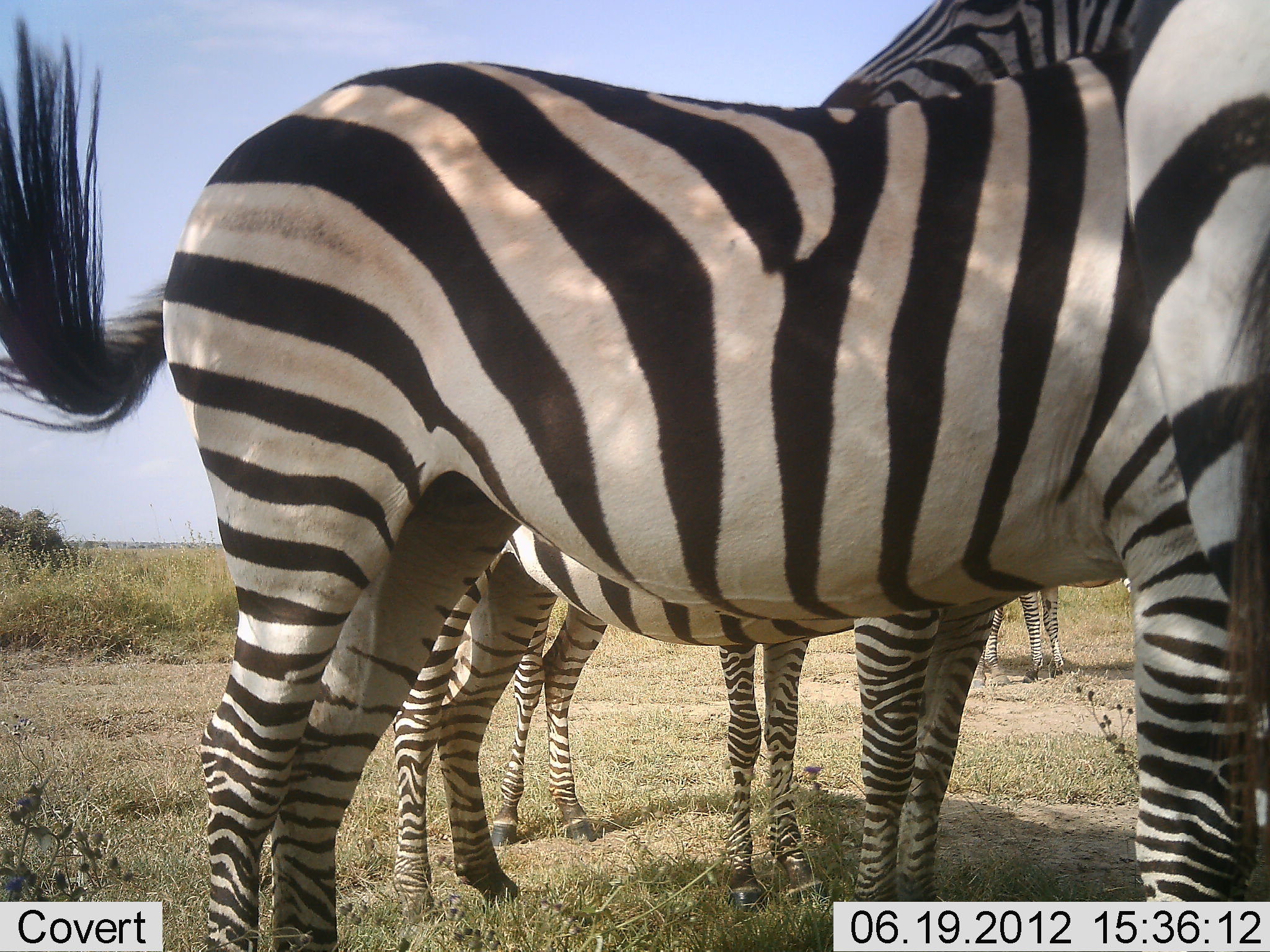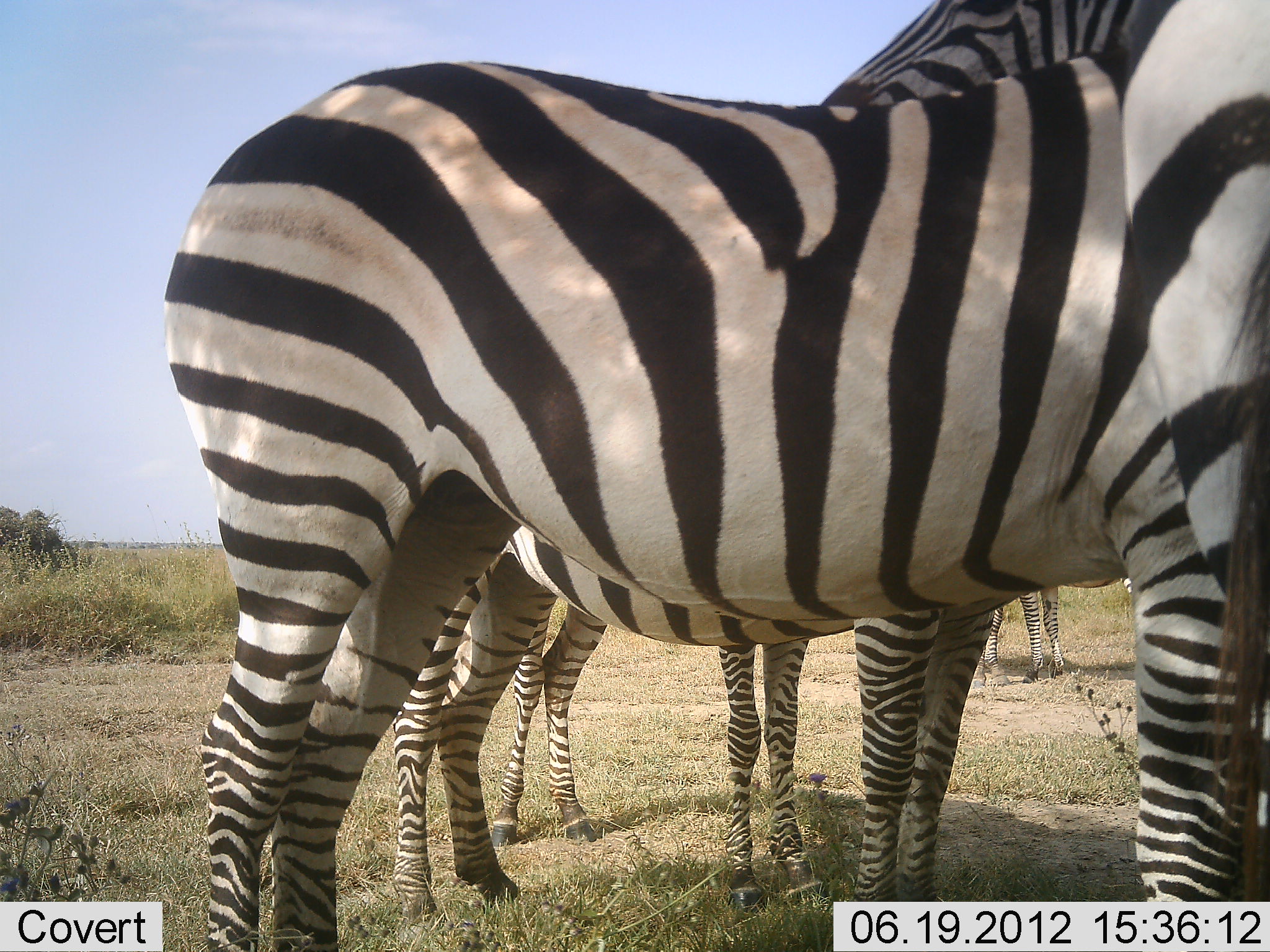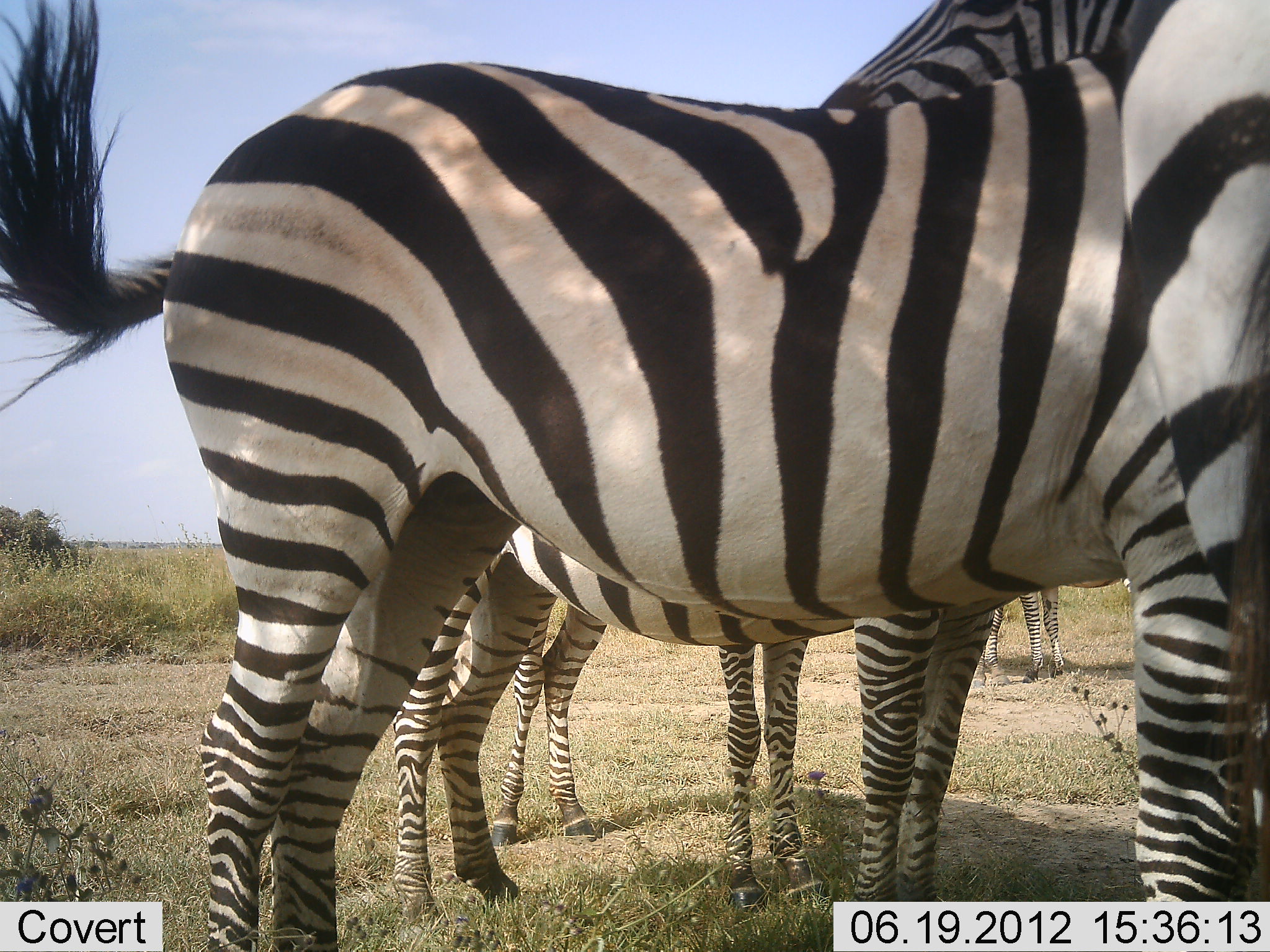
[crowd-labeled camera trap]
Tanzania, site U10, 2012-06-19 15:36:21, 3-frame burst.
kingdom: Animalia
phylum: Chordata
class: Mammalia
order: Perissodactyla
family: Equidae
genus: Equus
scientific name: Equus quagga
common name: plains zebra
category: zebra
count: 5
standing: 100%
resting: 10%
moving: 0%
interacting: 10%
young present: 0%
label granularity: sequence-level